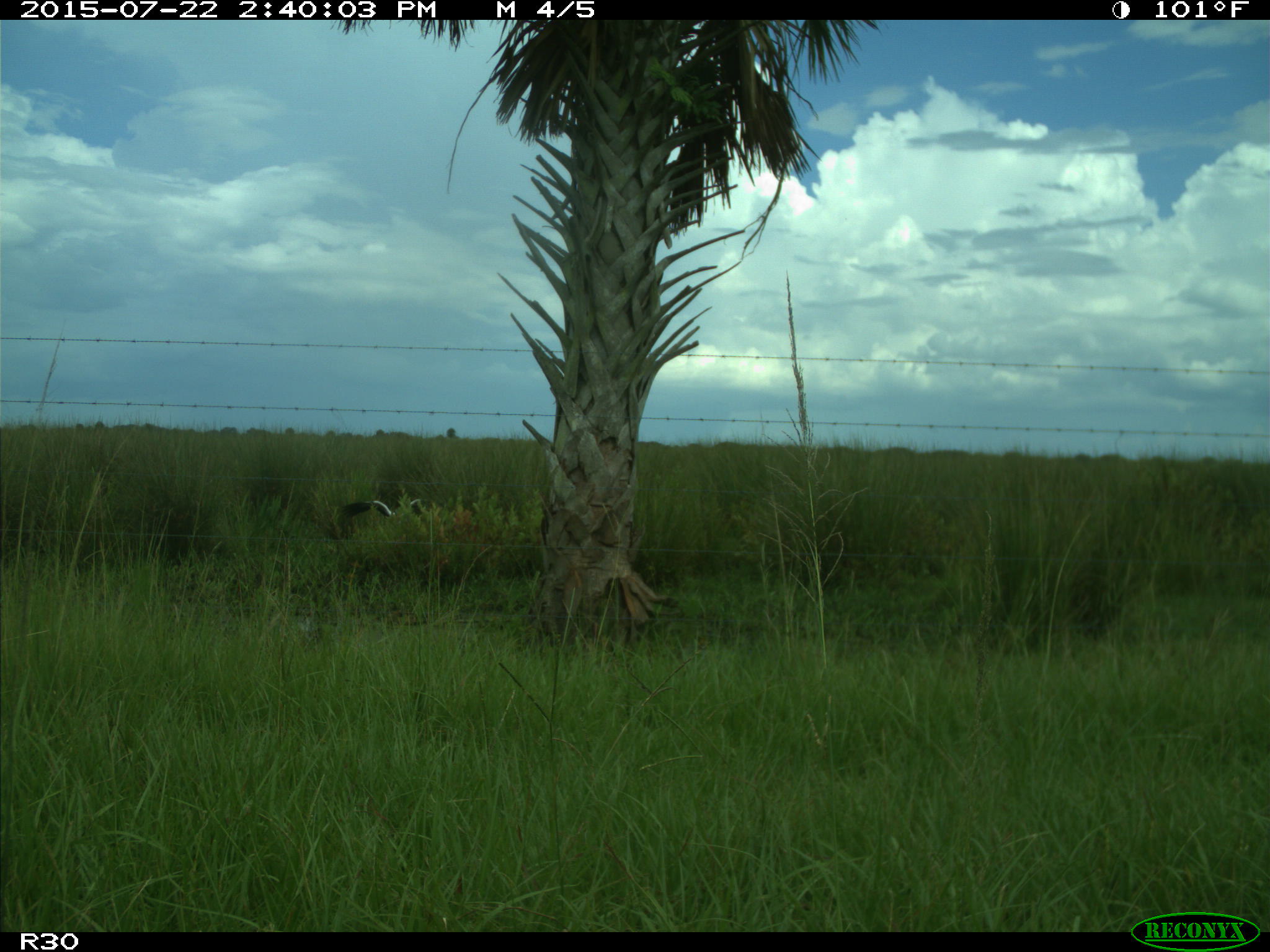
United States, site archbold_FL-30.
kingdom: Animalia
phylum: Chordata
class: Aves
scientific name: Aves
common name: birds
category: unidentified bird